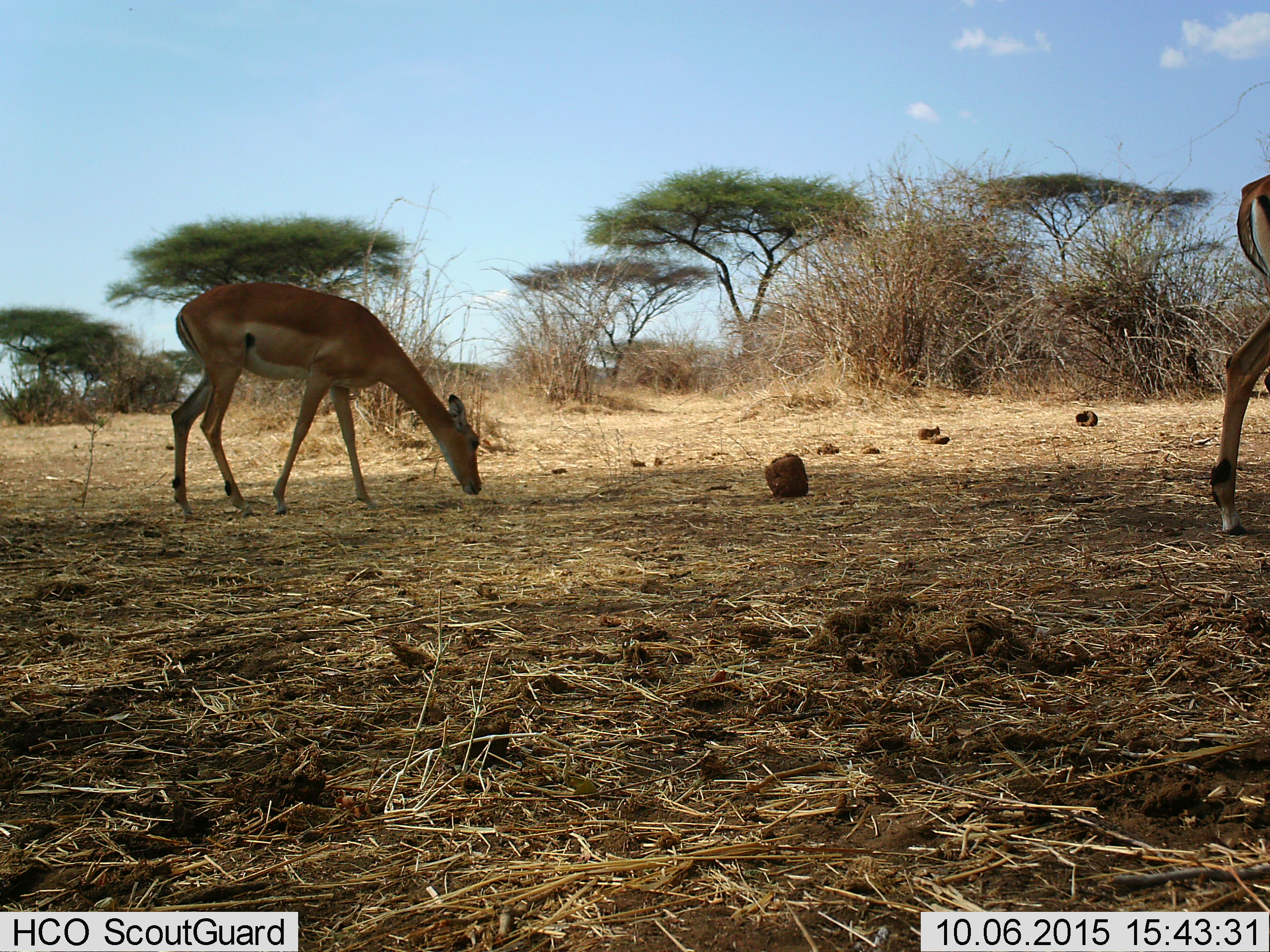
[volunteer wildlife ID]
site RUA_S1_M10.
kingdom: Animalia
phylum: Chordata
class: Mammalia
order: Artiodactyla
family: Bovidae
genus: Aepyceros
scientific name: Aepyceros melampus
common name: impala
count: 2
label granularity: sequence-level